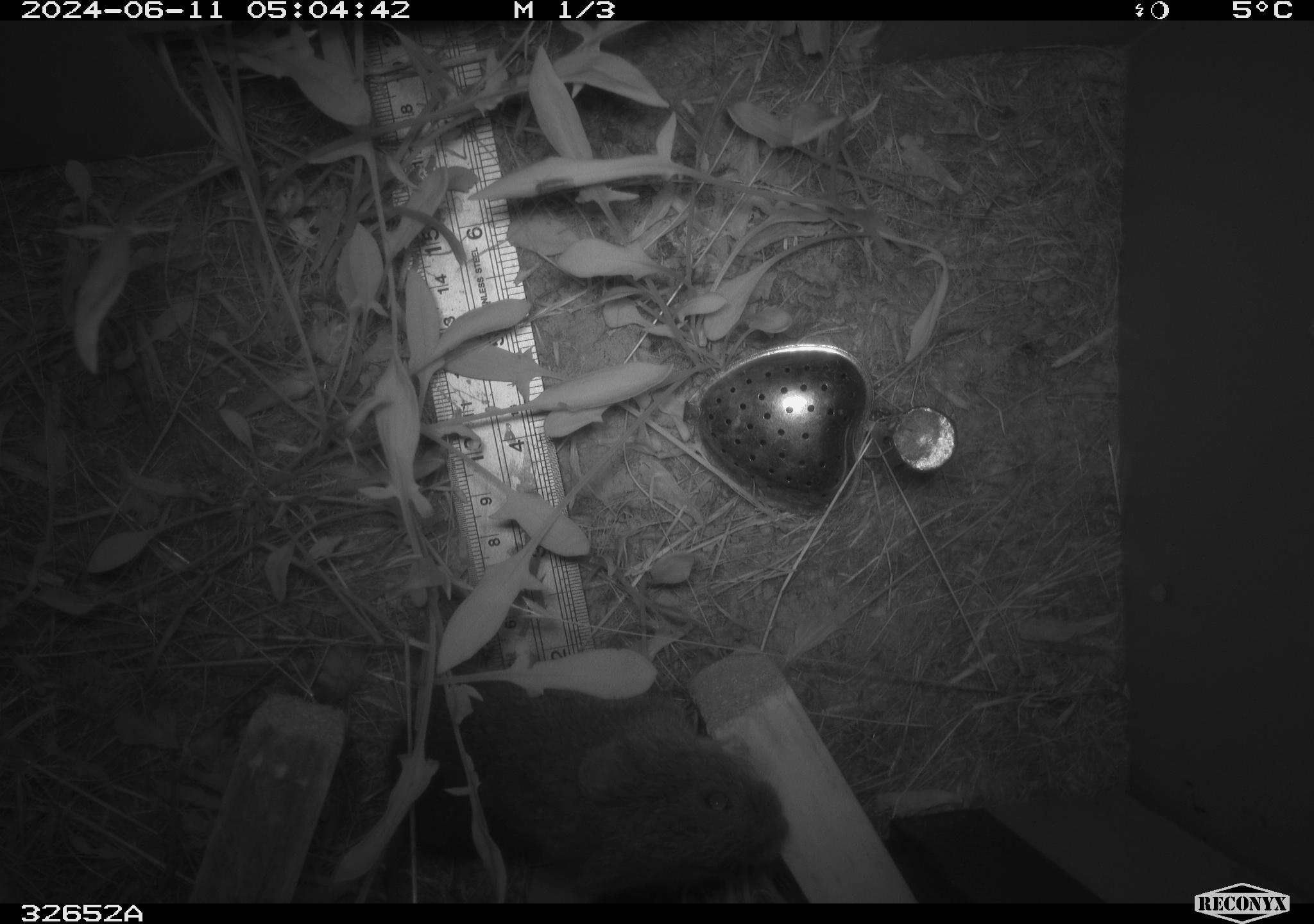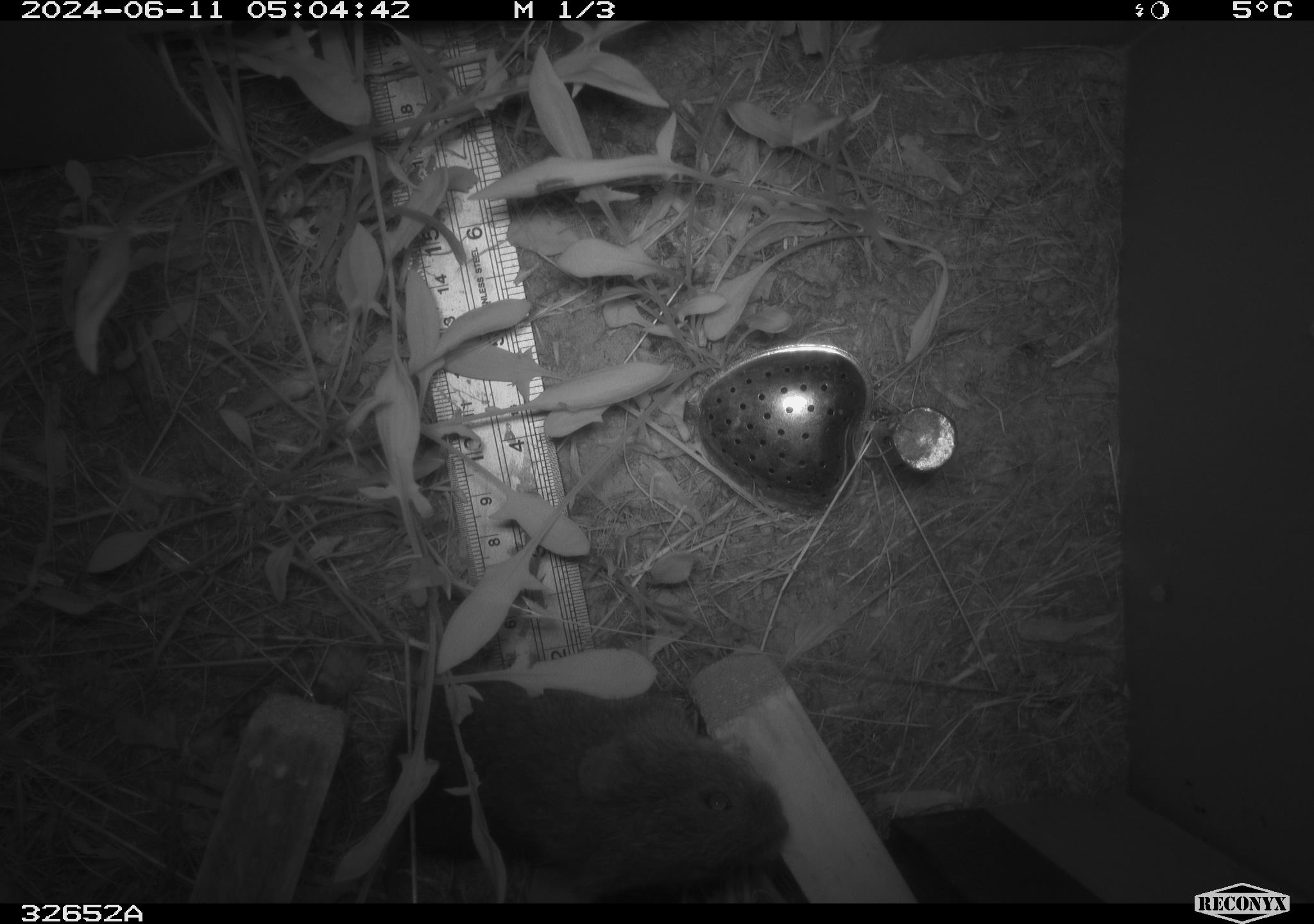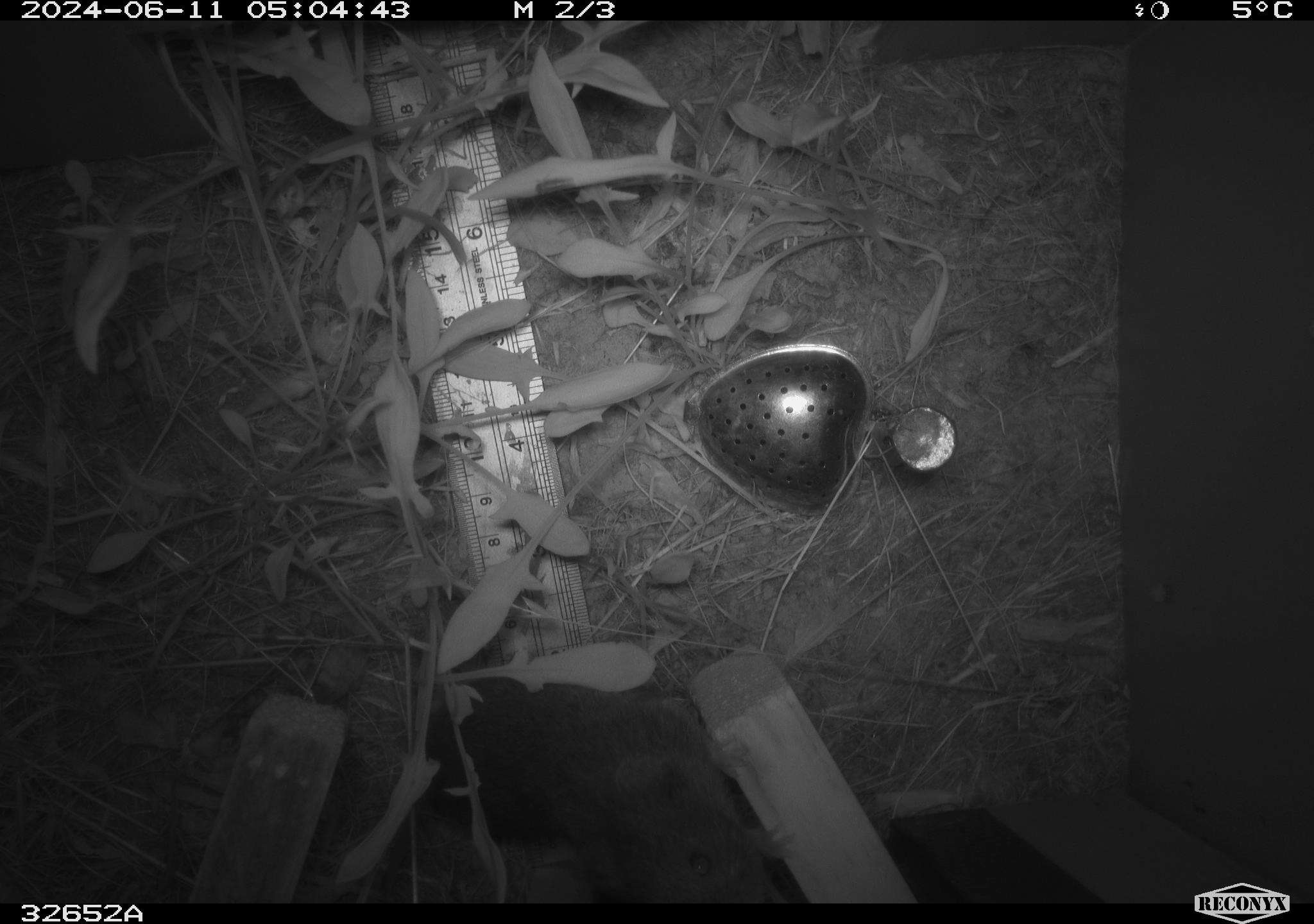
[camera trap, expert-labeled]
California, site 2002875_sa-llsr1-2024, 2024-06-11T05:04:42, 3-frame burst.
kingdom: Animalia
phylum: Chordata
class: Mammalia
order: Rodentia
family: Cricetidae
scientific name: Arvicolinae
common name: voles, lemmings, and muskrats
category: arvicolinae subfamily